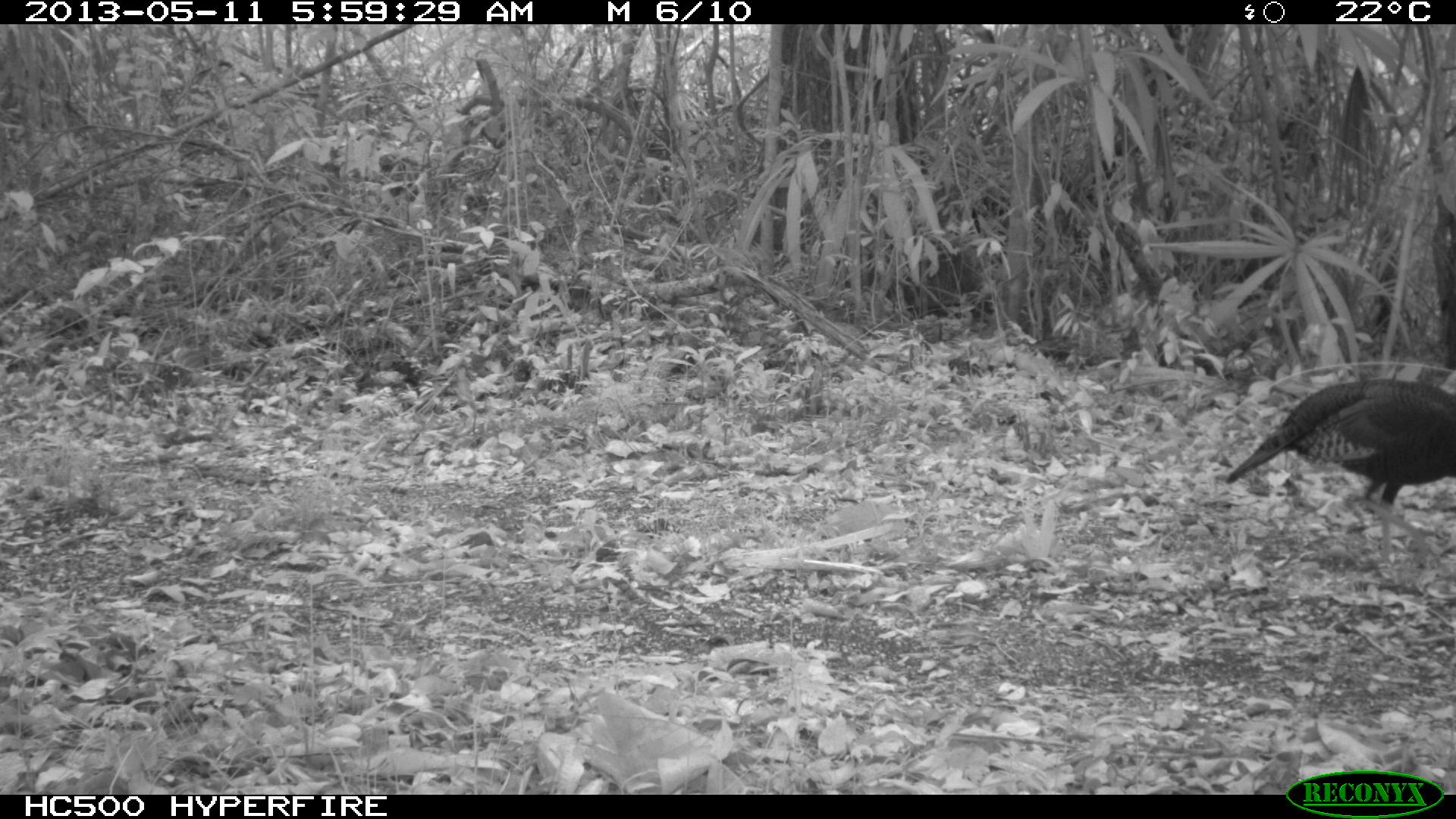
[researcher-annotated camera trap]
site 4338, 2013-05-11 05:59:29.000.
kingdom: Animalia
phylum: Chordata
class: Aves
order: Galliformes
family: Phasianidae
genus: Meleagris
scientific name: Meleagris ocellata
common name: ocellated turkey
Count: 1.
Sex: female.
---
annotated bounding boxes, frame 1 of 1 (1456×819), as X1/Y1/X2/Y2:
meleagris ocellata: 1223/376/1452/580